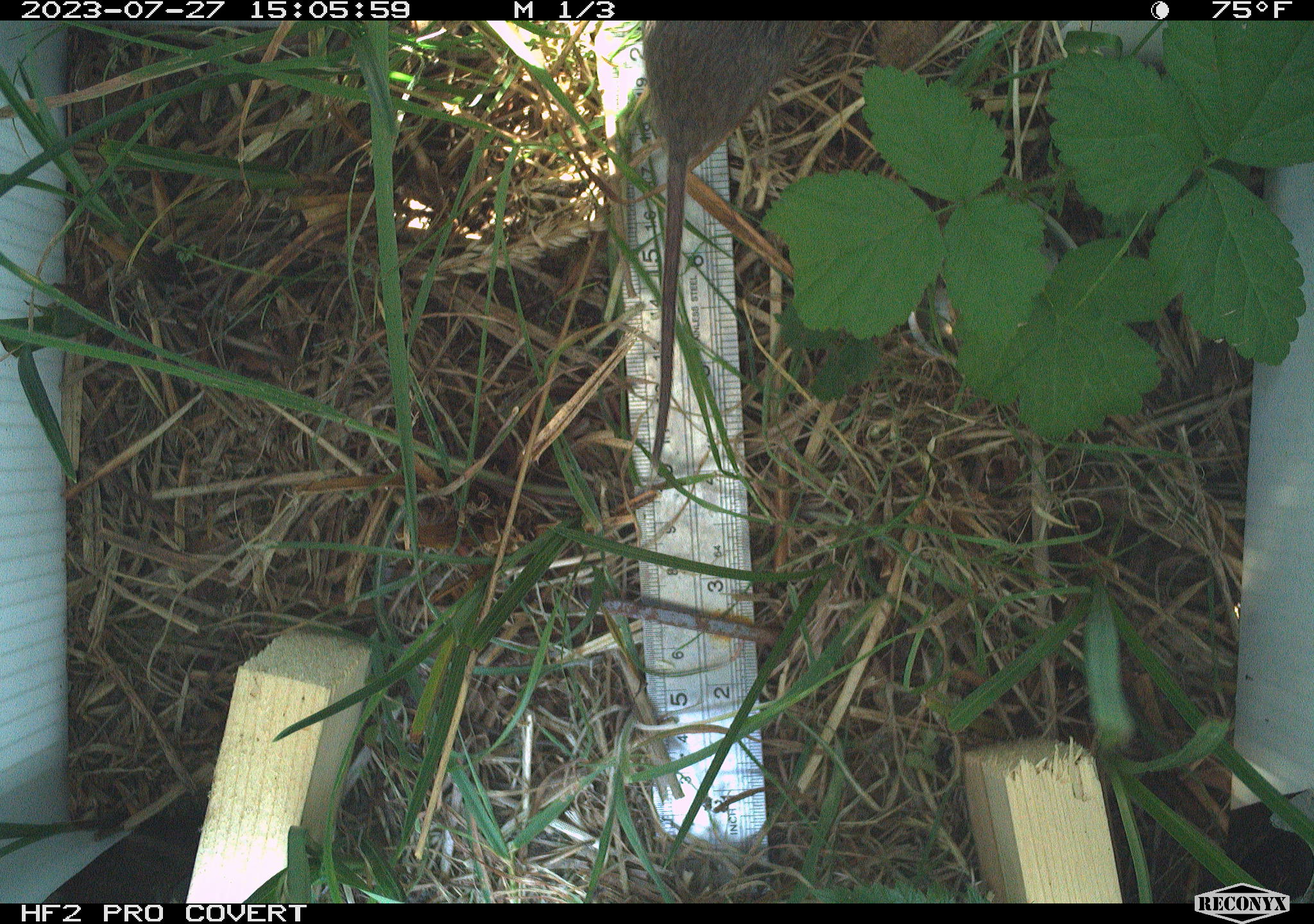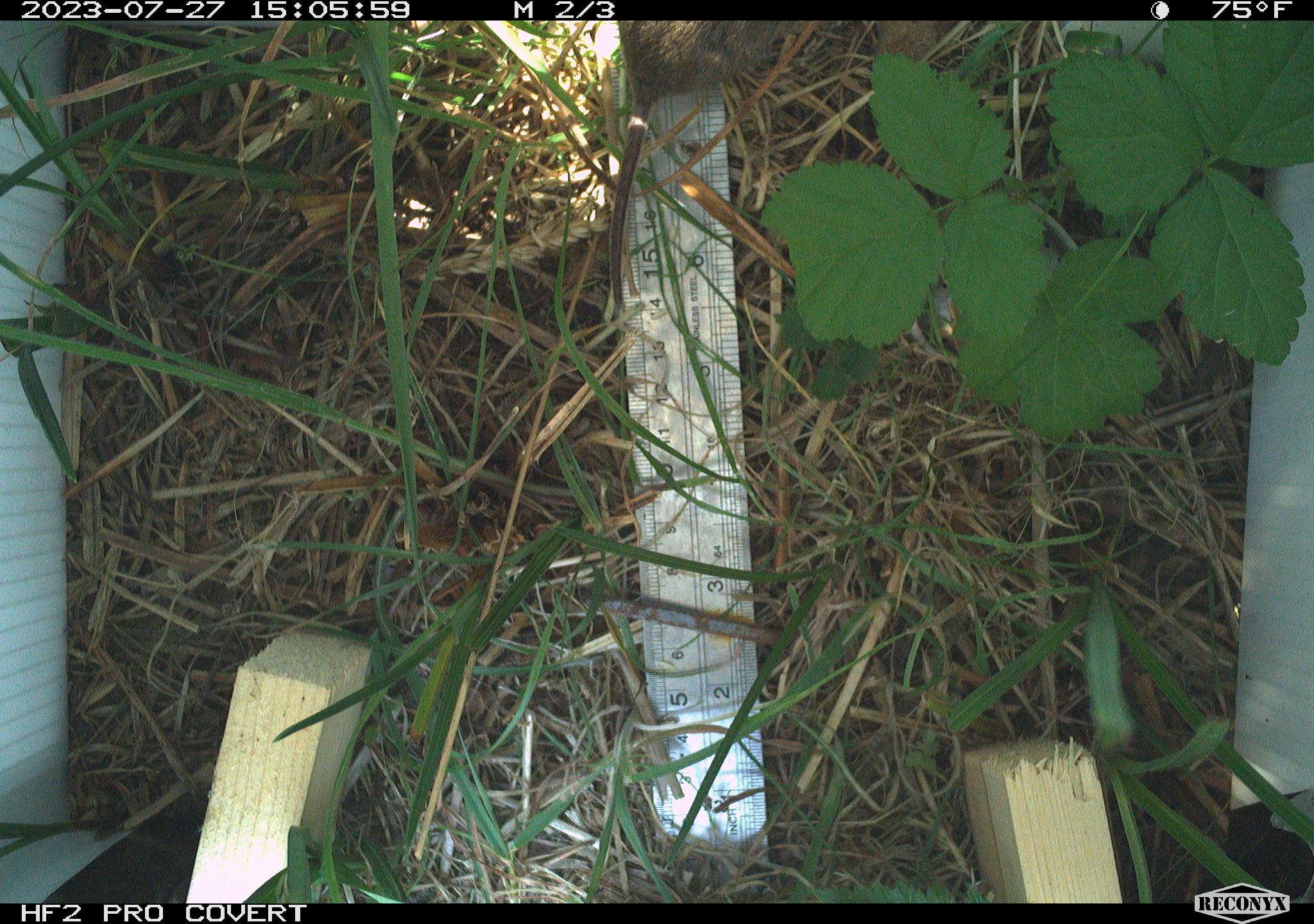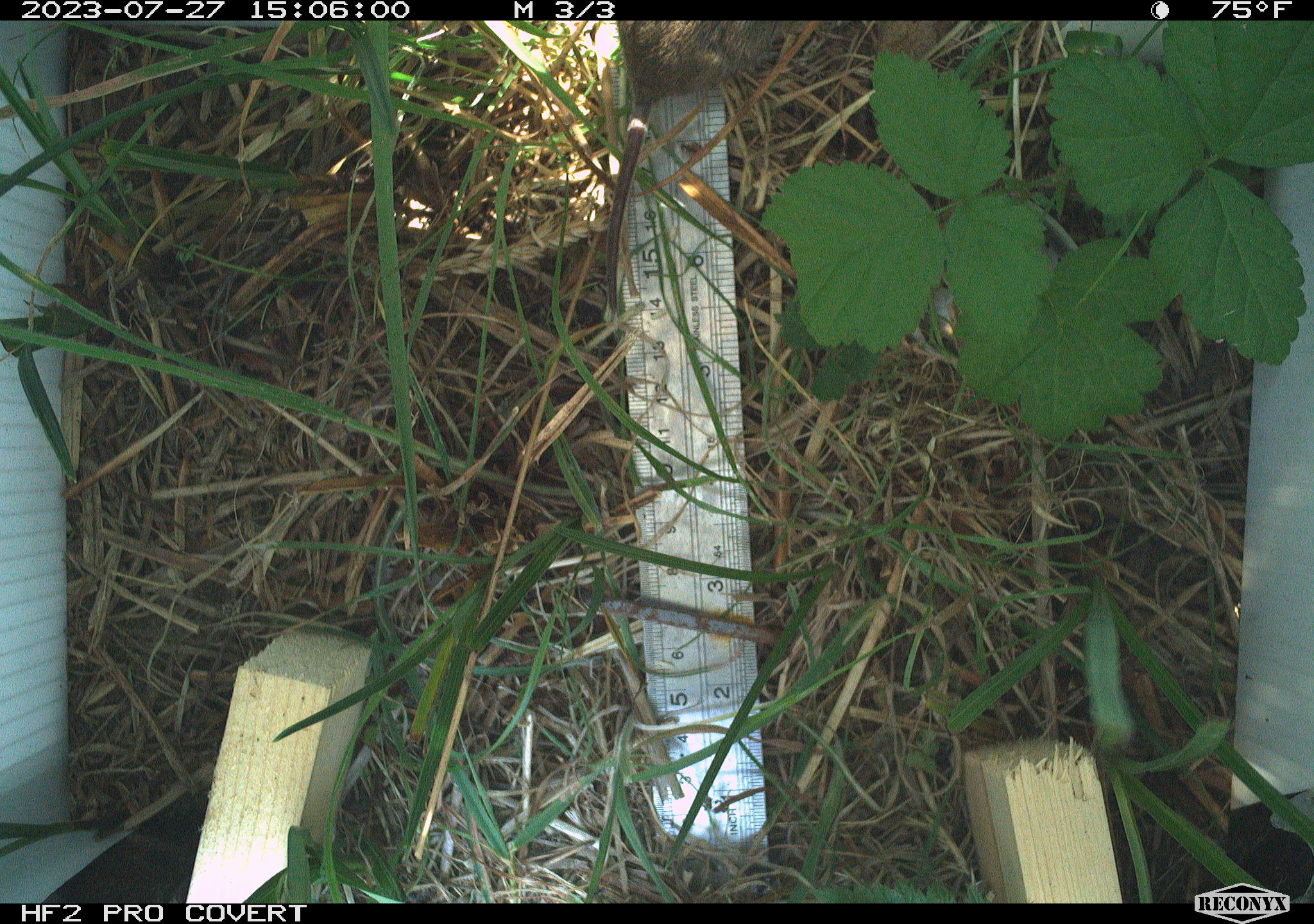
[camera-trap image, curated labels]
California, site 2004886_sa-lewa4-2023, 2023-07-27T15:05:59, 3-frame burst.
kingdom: Animalia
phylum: Chordata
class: Mammalia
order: Rodentia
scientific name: Rodentia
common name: rodent